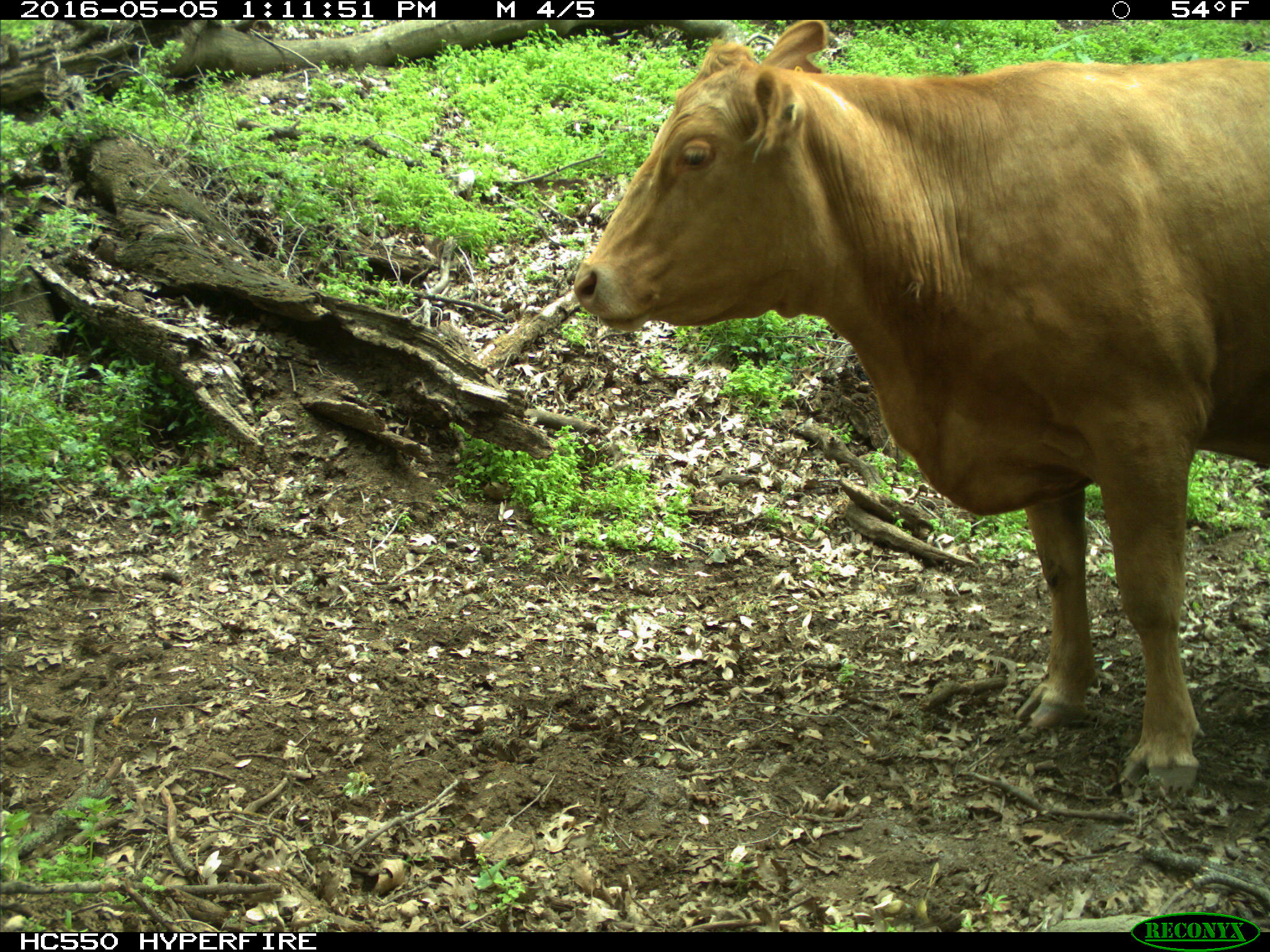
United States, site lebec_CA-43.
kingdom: Animalia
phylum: Chordata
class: Mammalia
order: Artiodactyla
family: Bovidae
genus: Bos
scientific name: Bos taurus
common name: domestic cow